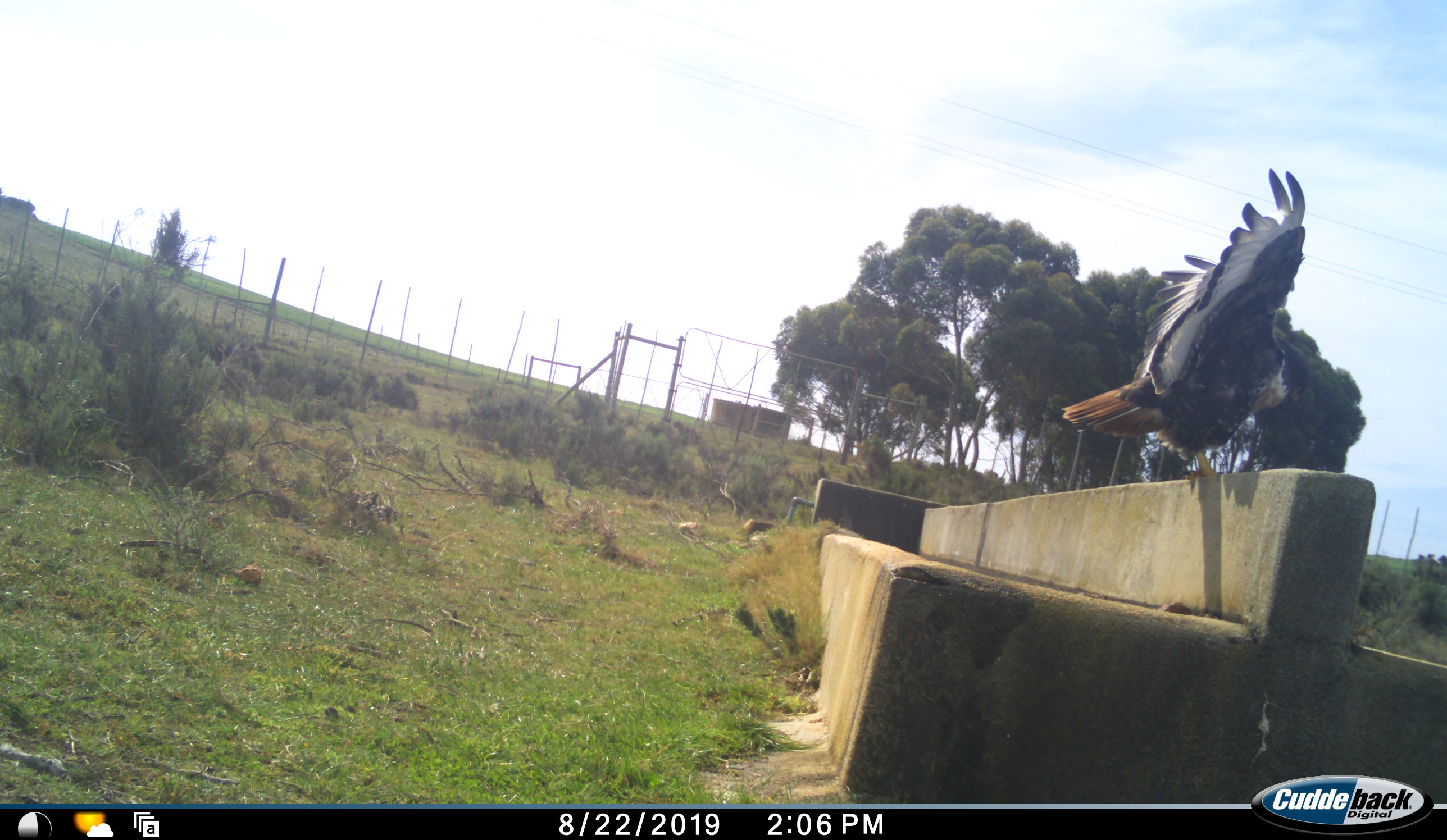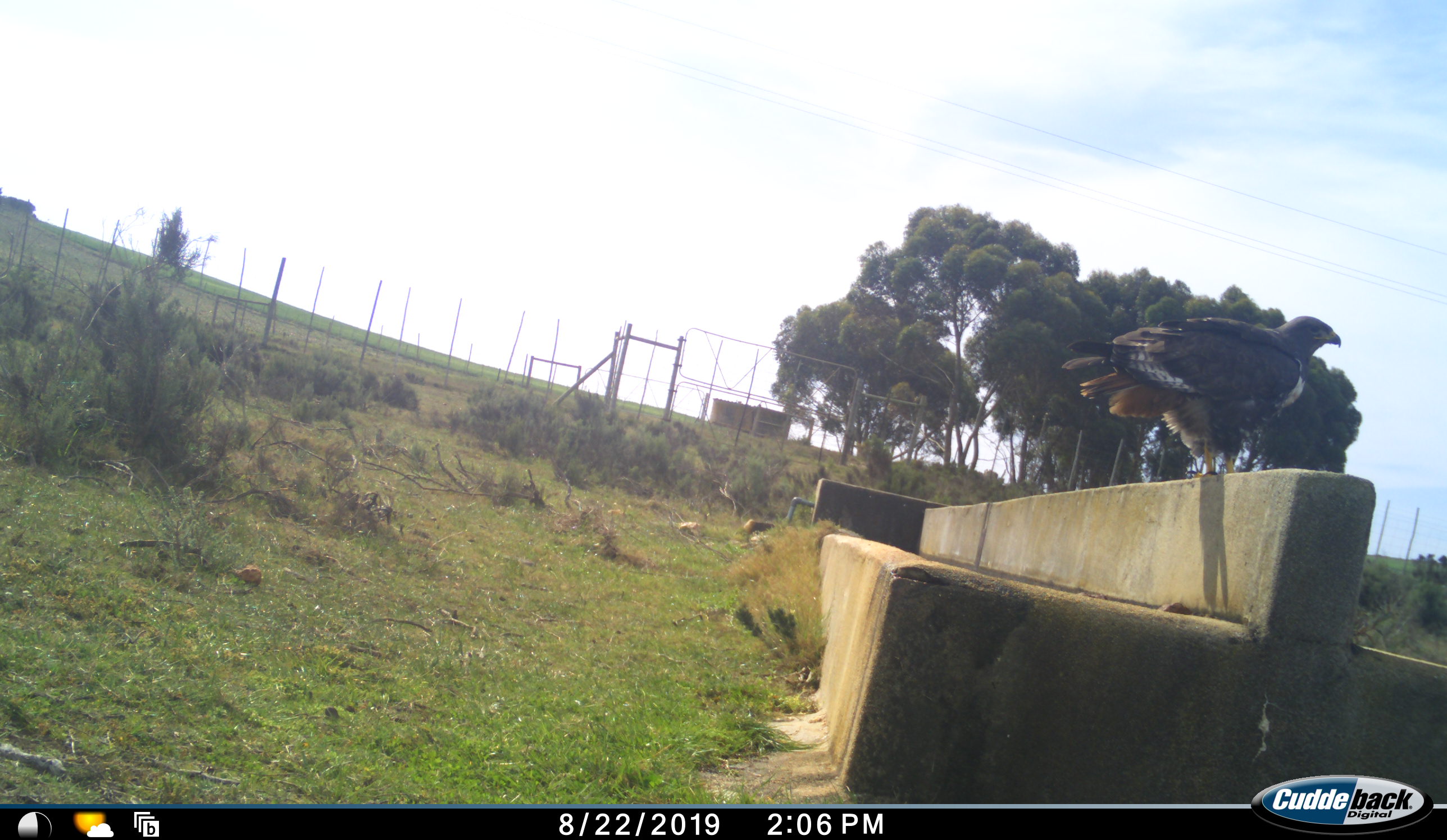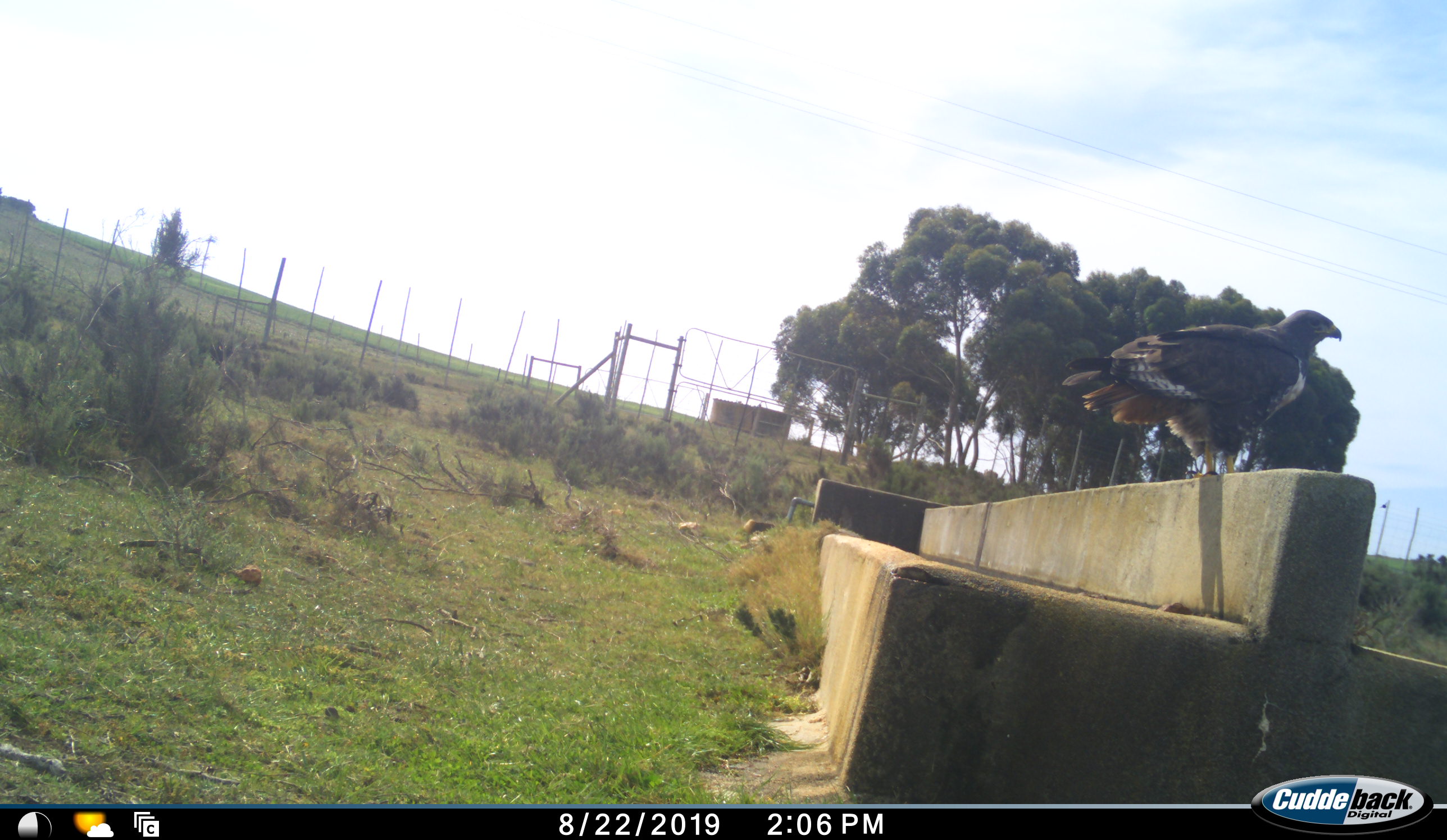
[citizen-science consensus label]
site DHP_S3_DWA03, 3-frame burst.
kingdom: Animalia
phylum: Chordata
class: Aves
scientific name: Aves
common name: bird of prey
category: birdofprey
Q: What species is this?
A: Birdofprey (bird of prey) (Aves).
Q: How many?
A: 1.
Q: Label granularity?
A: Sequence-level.